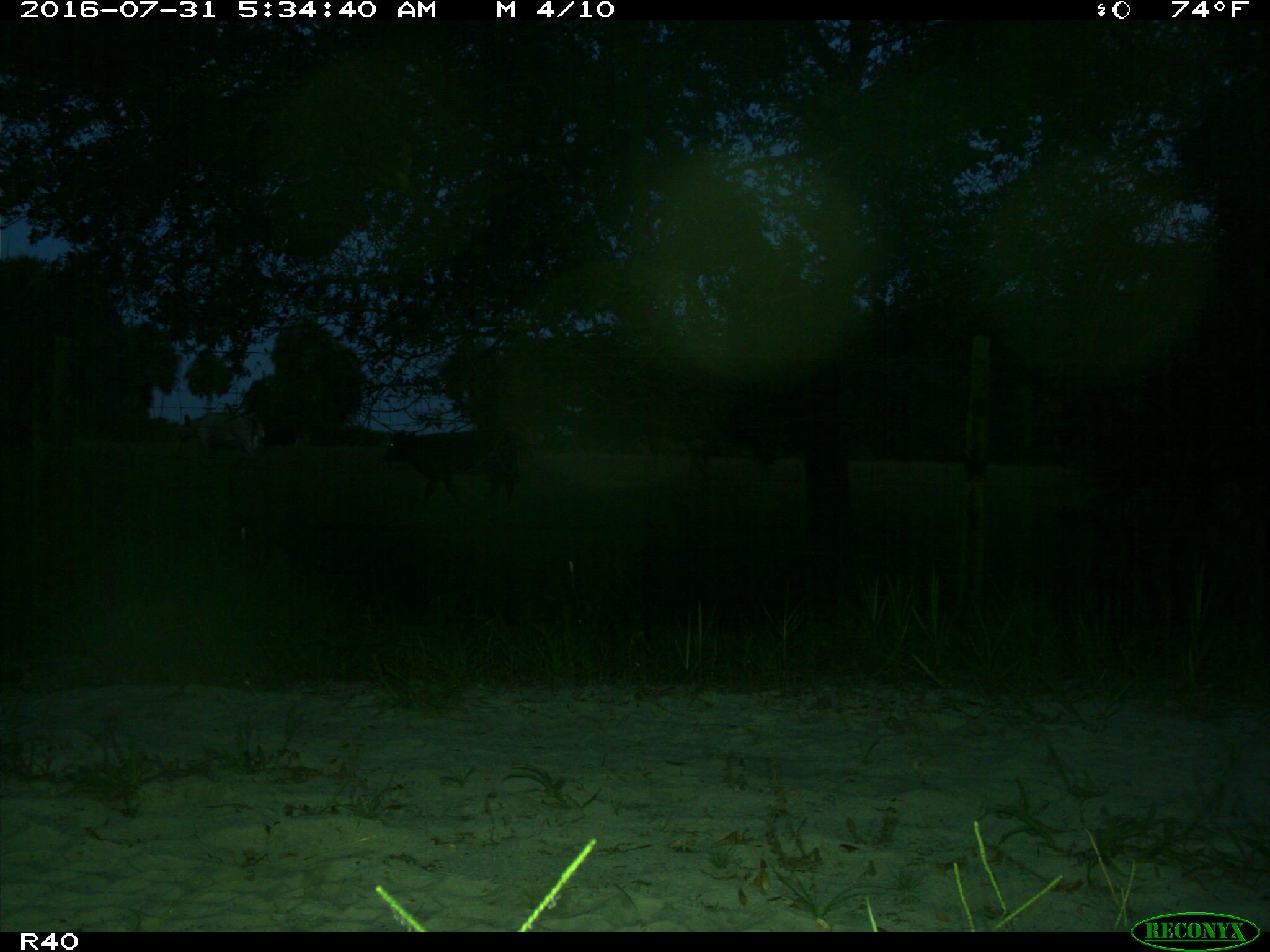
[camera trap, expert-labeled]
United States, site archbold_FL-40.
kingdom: Animalia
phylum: Chordata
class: Mammalia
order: Artiodactyla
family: Bovidae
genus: Bos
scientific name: Bos taurus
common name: domestic cow